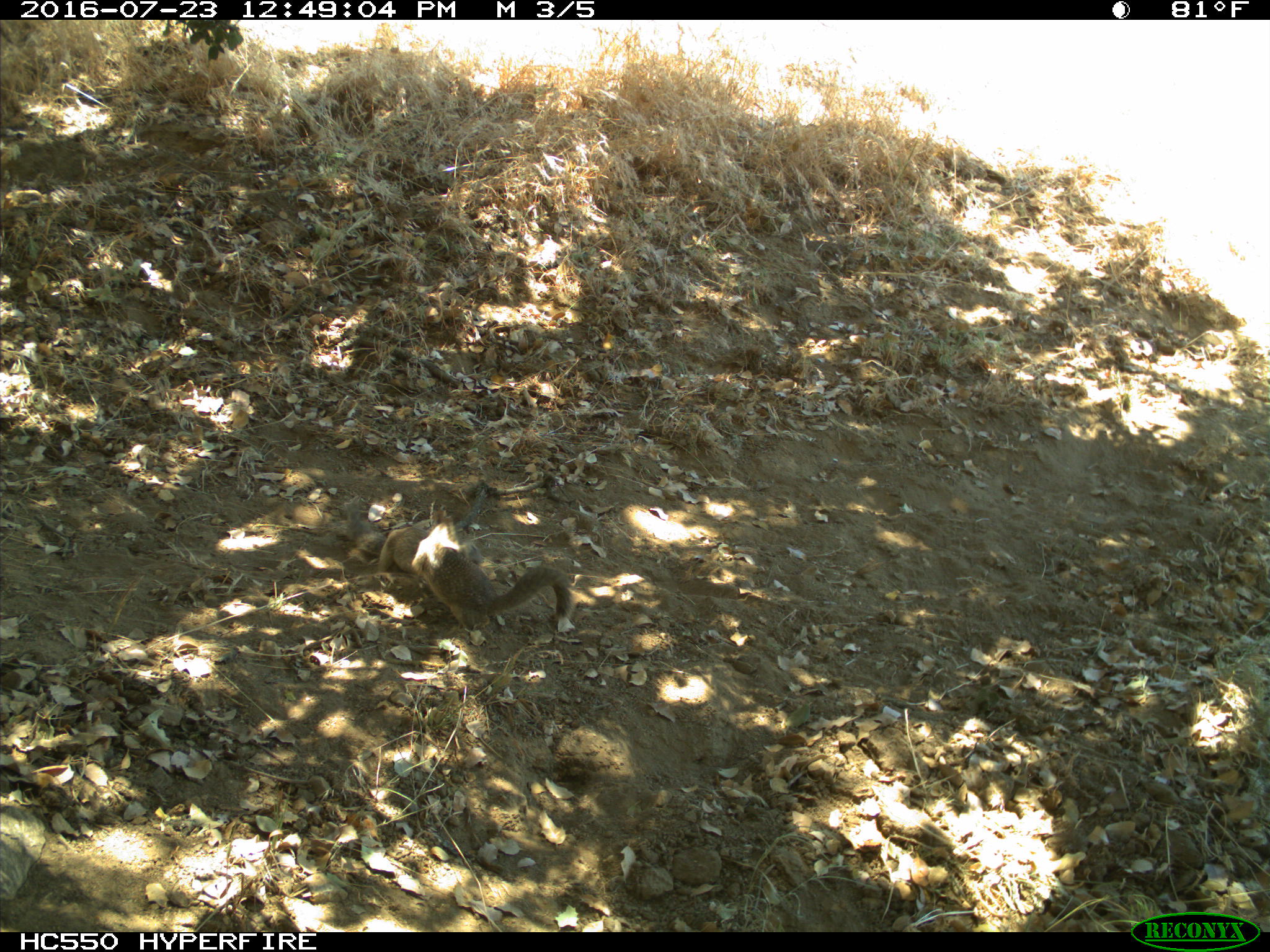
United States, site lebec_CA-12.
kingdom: Animalia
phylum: Chordata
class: Mammalia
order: Rodentia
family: Sciuridae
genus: Otospermophilus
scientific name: Otospermophilus beecheyi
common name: california ground squirrel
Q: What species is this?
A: Otospermophilus beecheyi (california ground squirrel).